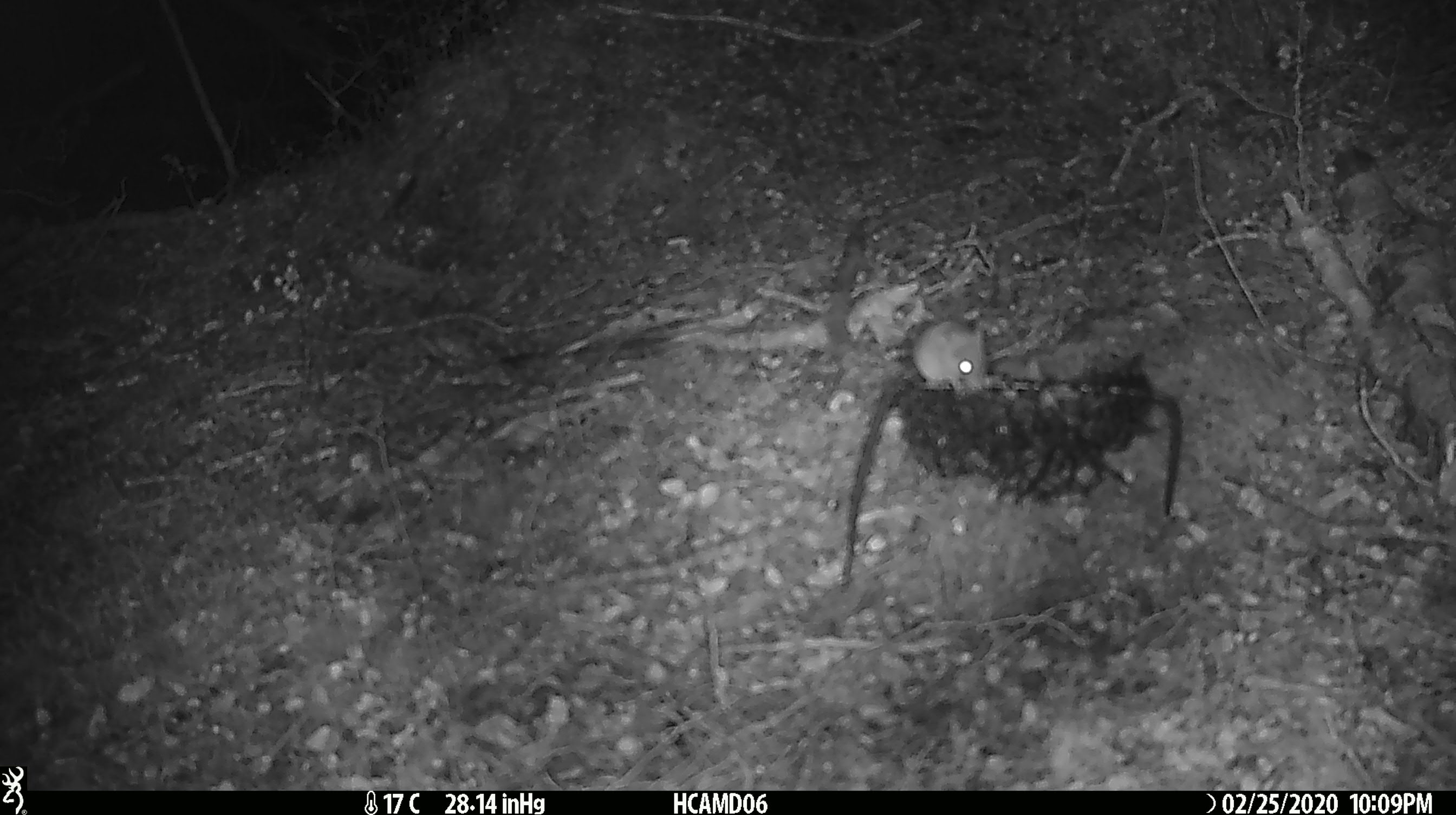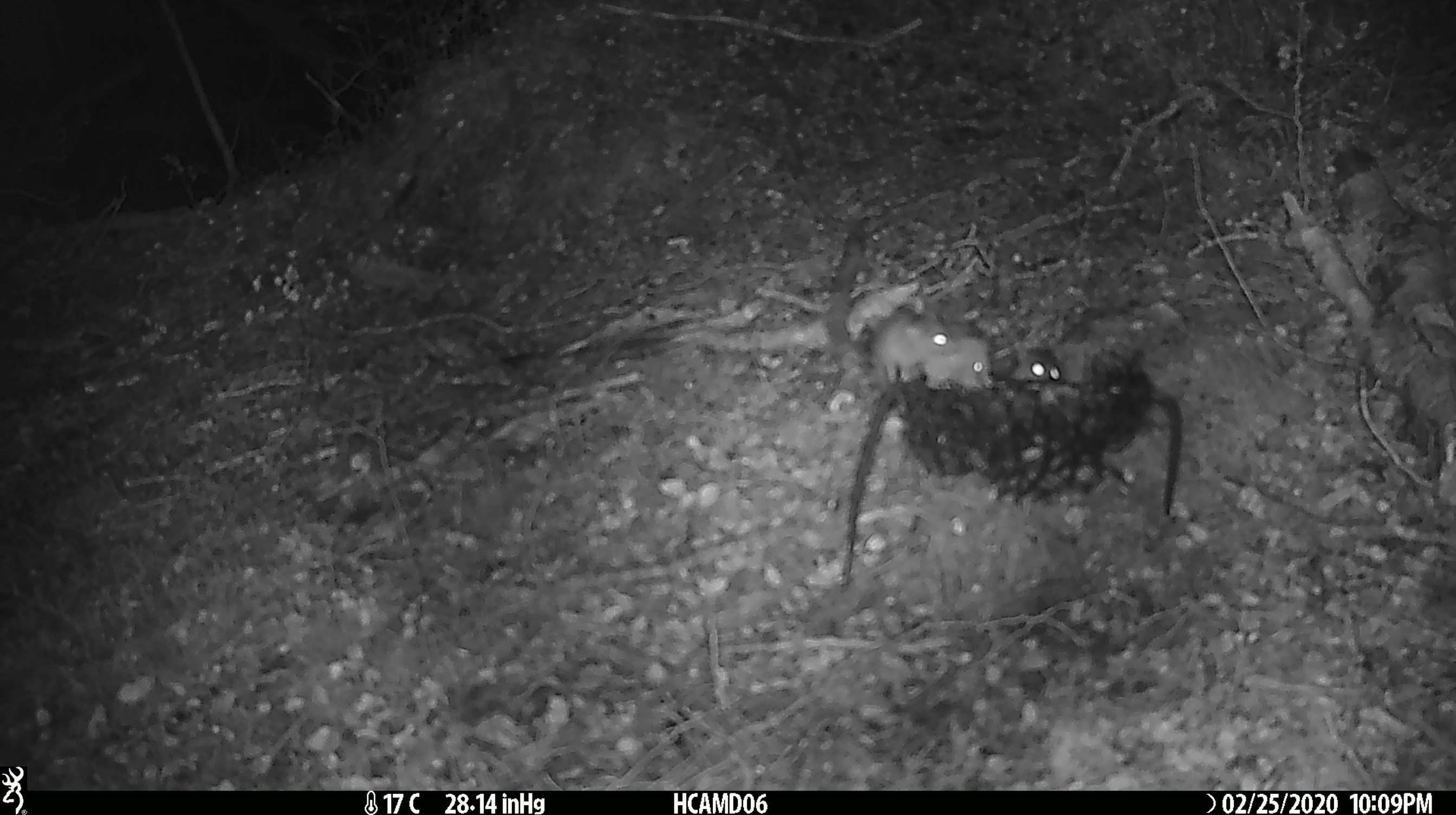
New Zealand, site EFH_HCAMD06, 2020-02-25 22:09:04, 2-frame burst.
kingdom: Animalia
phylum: Chordata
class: Mammalia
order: Rodentia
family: Muridae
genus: Mus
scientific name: Mus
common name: mouse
Mouse (Mus).